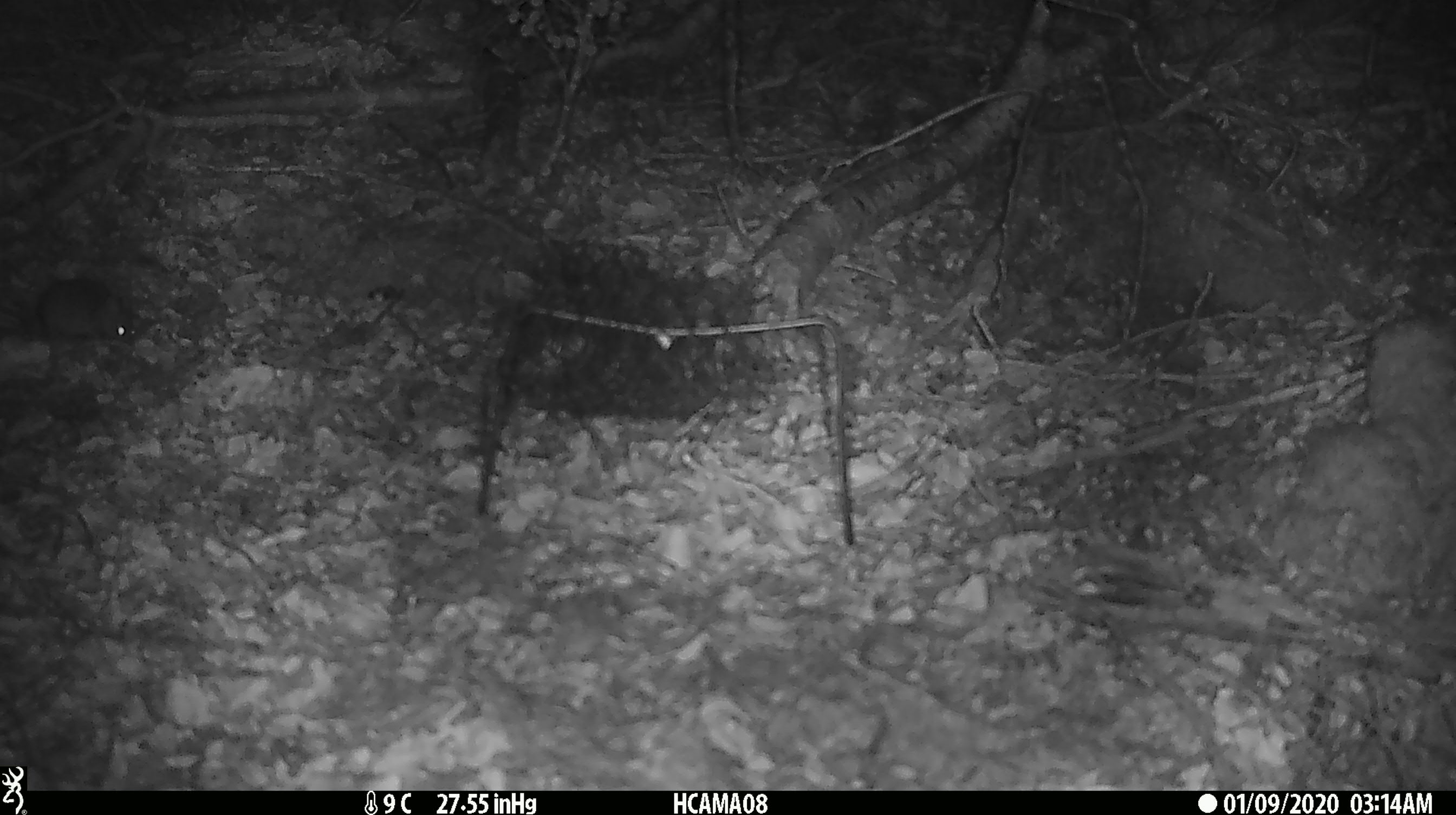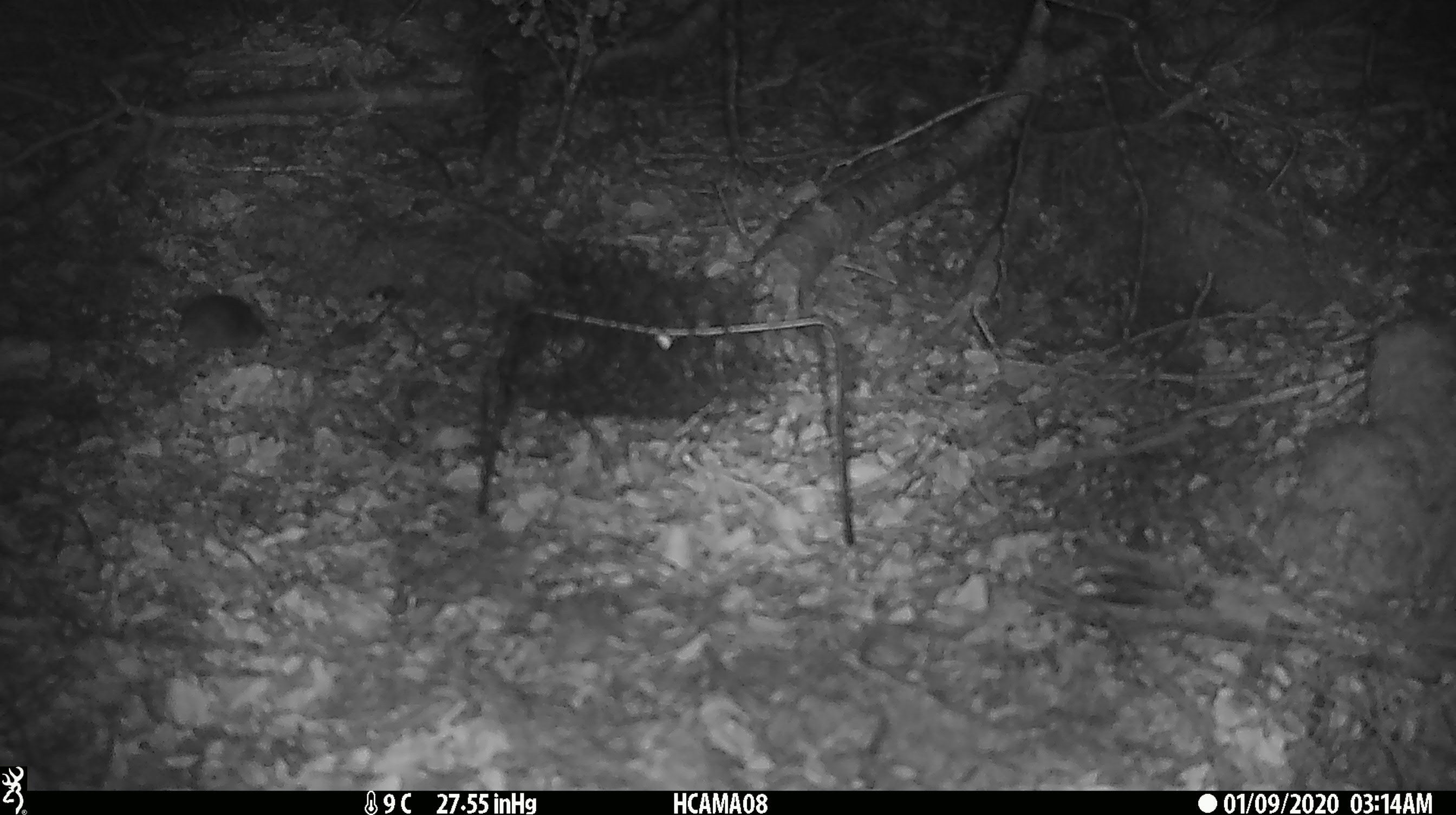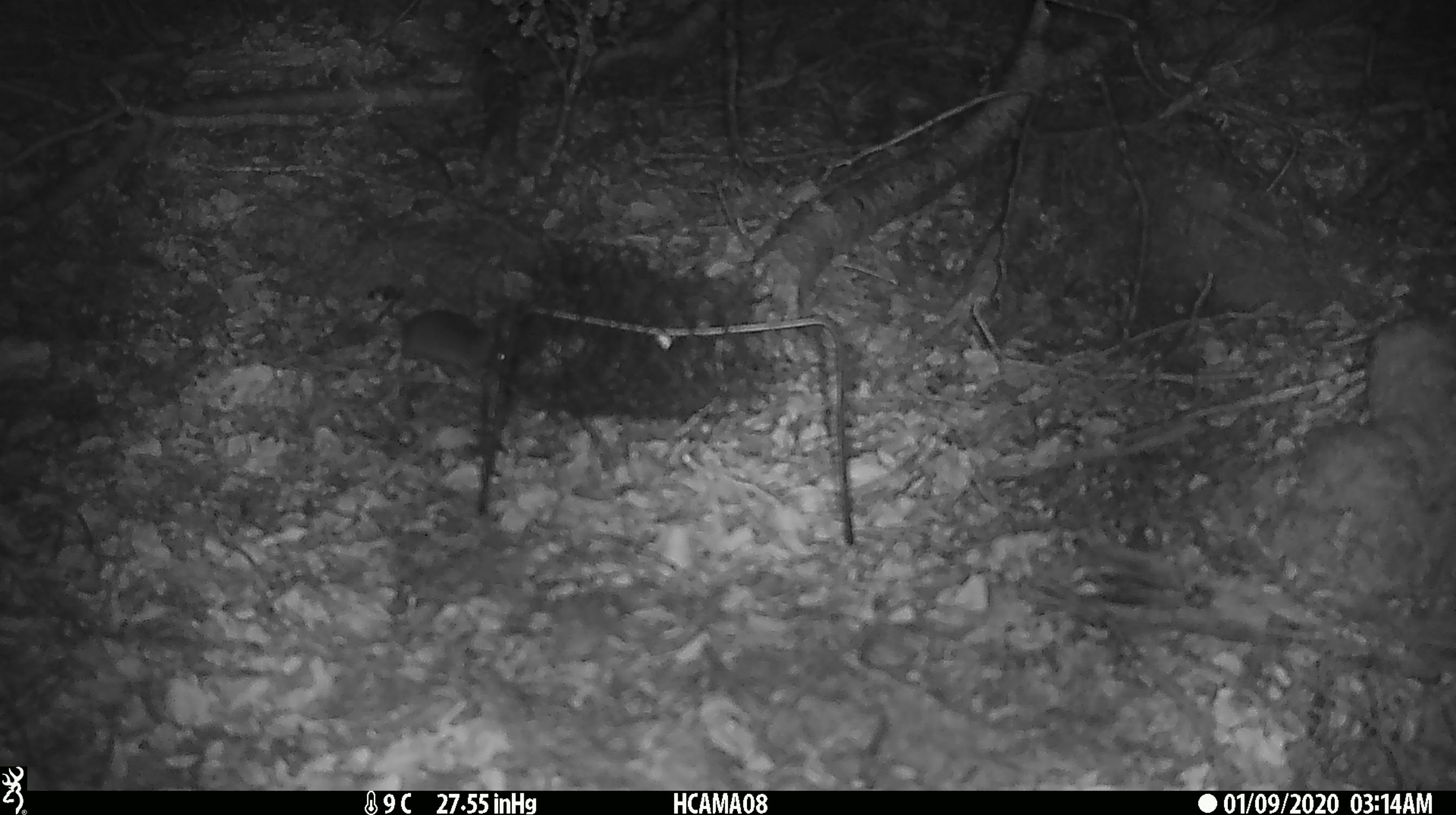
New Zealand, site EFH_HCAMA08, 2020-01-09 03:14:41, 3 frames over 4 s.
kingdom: Animalia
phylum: Chordata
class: Mammalia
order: Rodentia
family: Muridae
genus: Mus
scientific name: Mus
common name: mouse